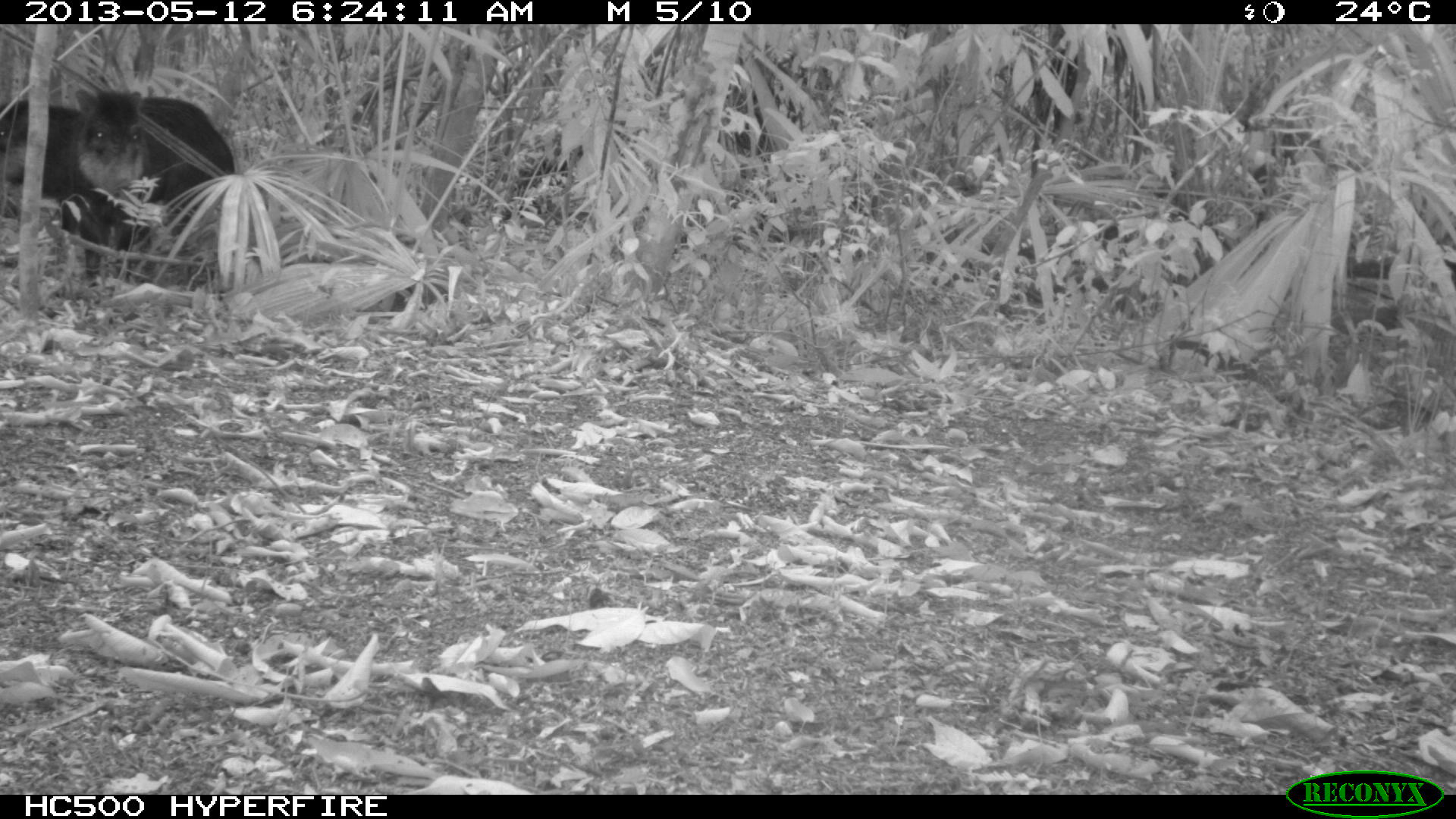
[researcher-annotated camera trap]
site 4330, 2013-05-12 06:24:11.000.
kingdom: Animalia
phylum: Chordata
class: Mammalia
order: Artiodactyla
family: Tayassuidae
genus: Tayassu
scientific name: Tayassu pecari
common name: white-lipped peccary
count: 5